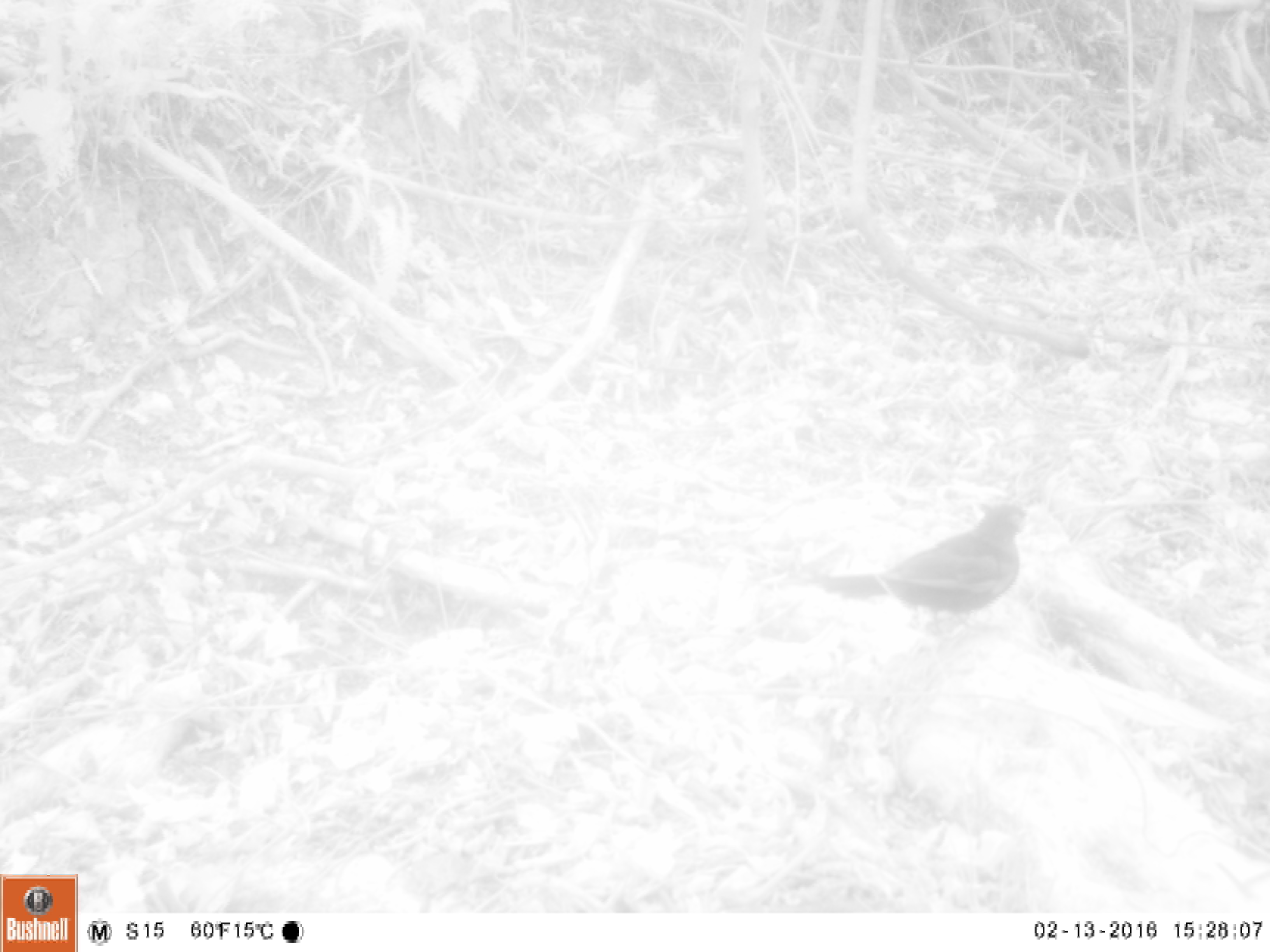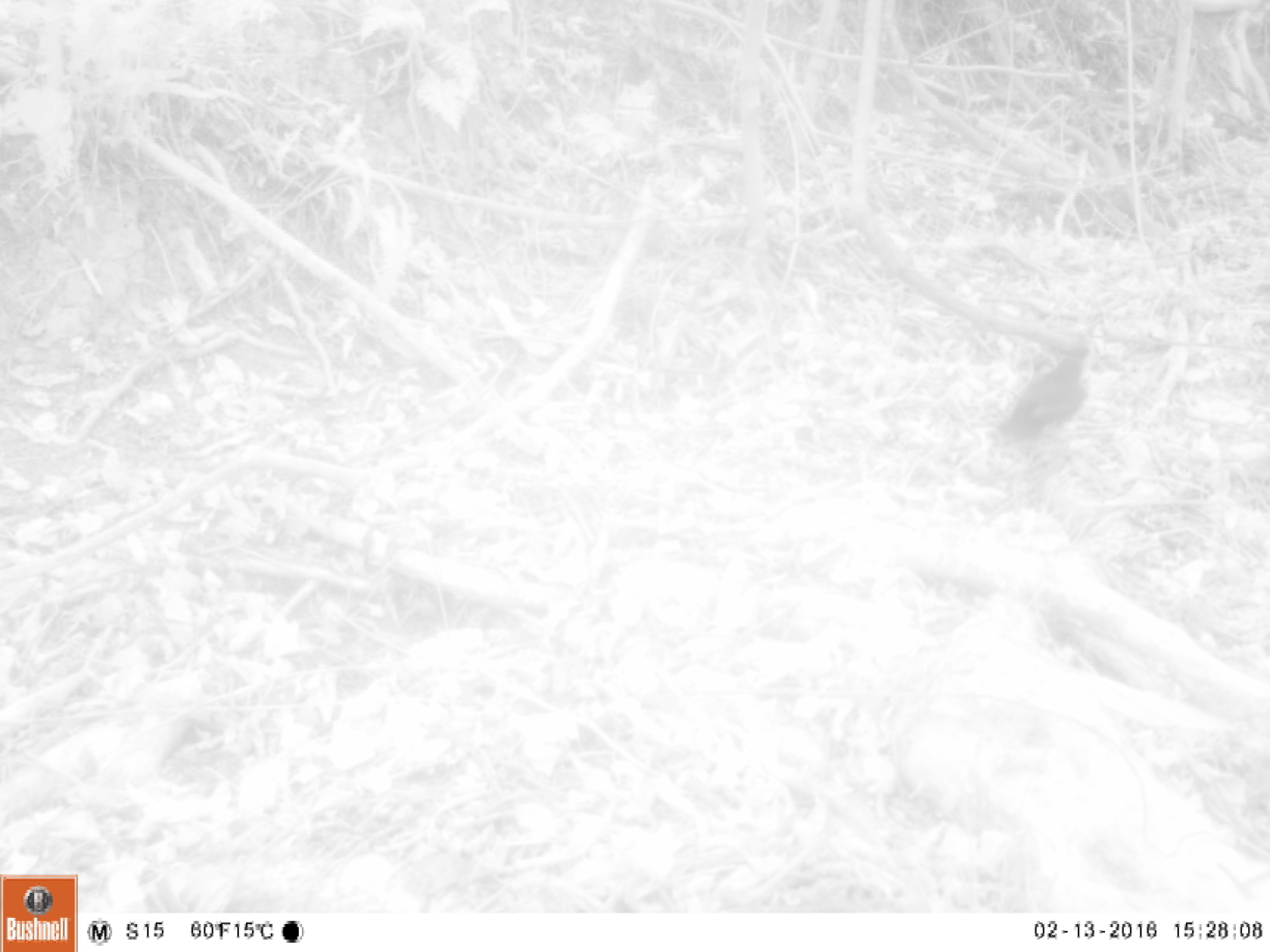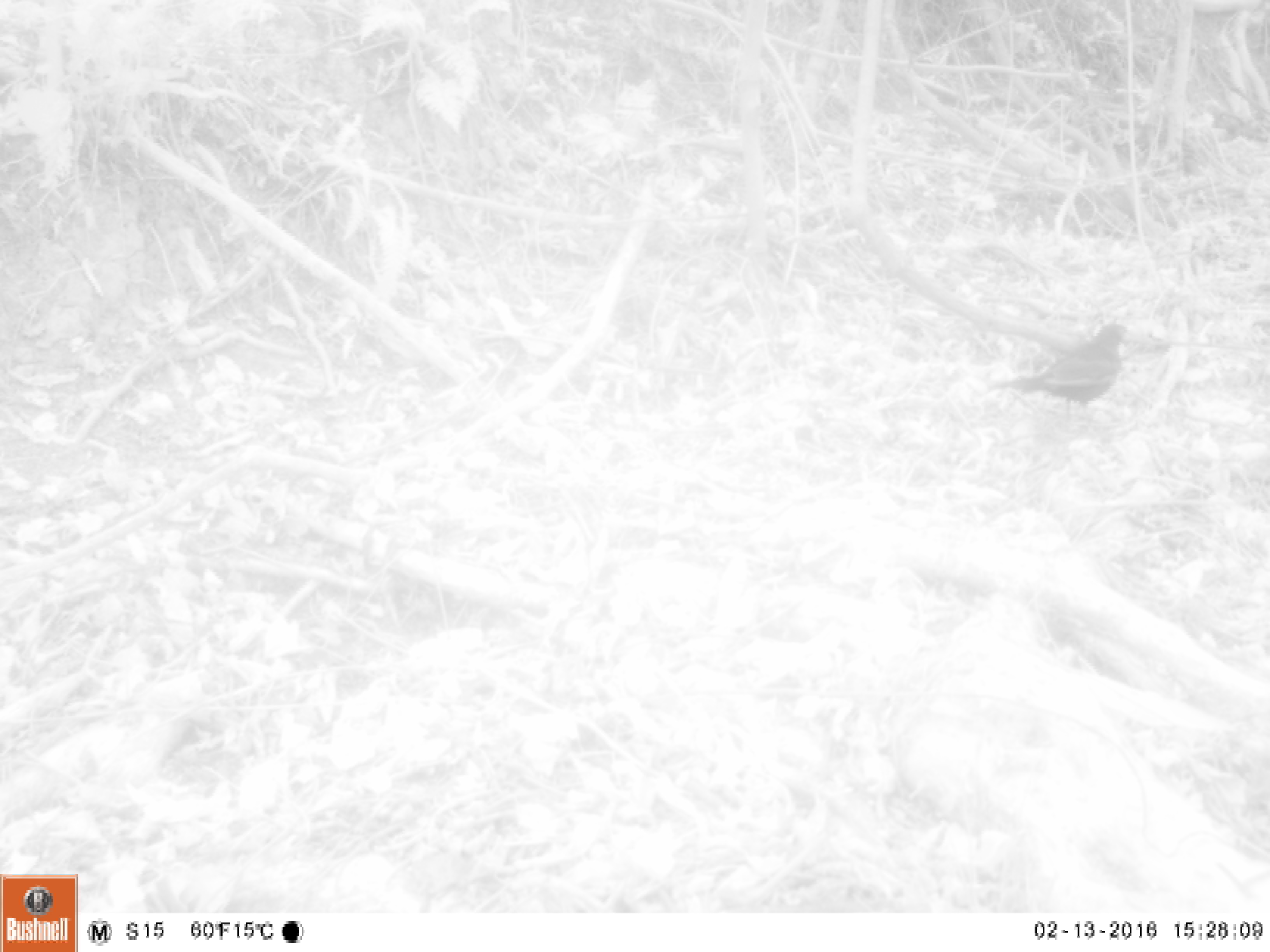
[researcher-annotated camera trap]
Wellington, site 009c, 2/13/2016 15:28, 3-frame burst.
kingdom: Animalia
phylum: Chordata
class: Aves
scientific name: Aves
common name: bird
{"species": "bird (Aves)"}